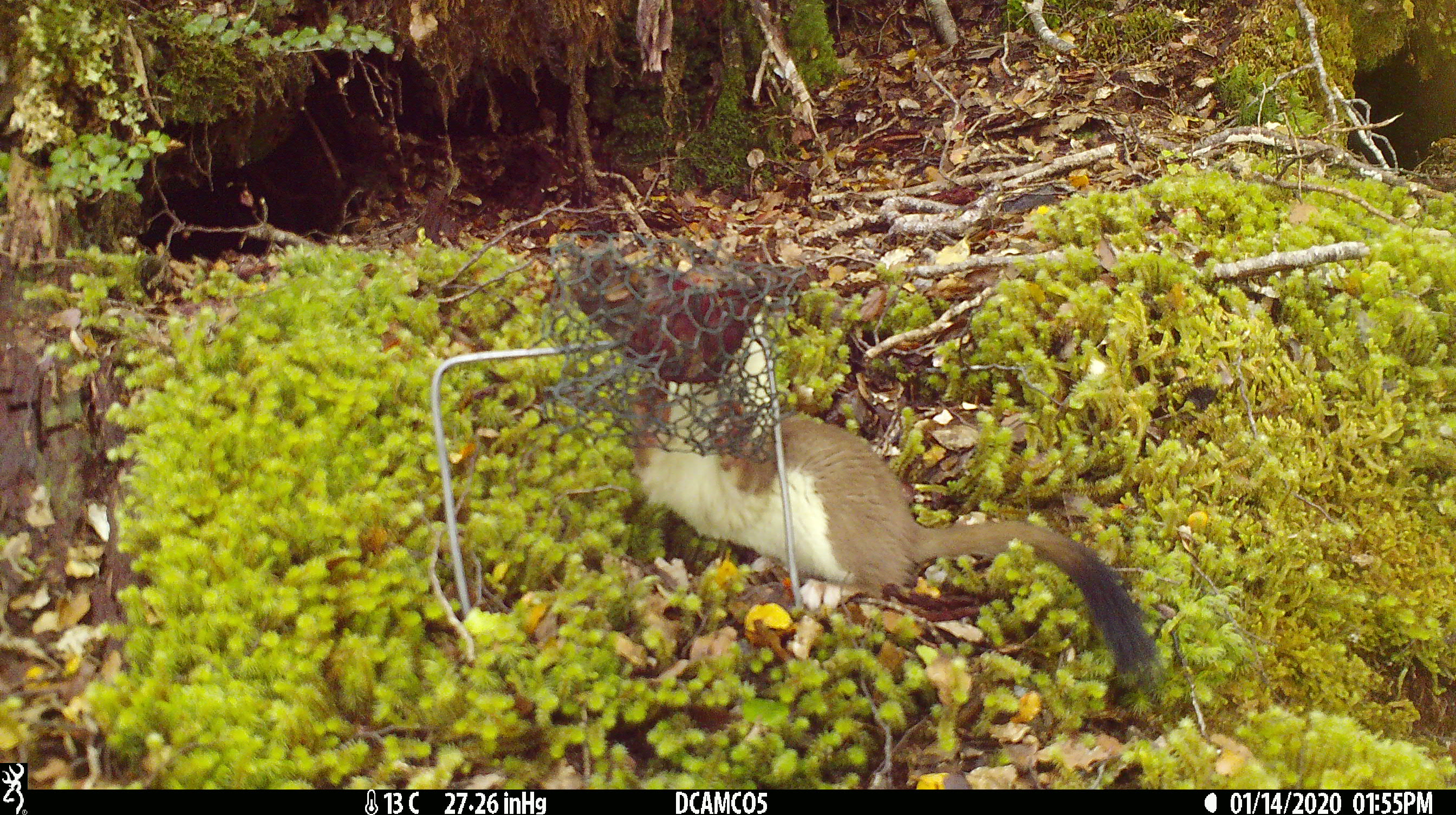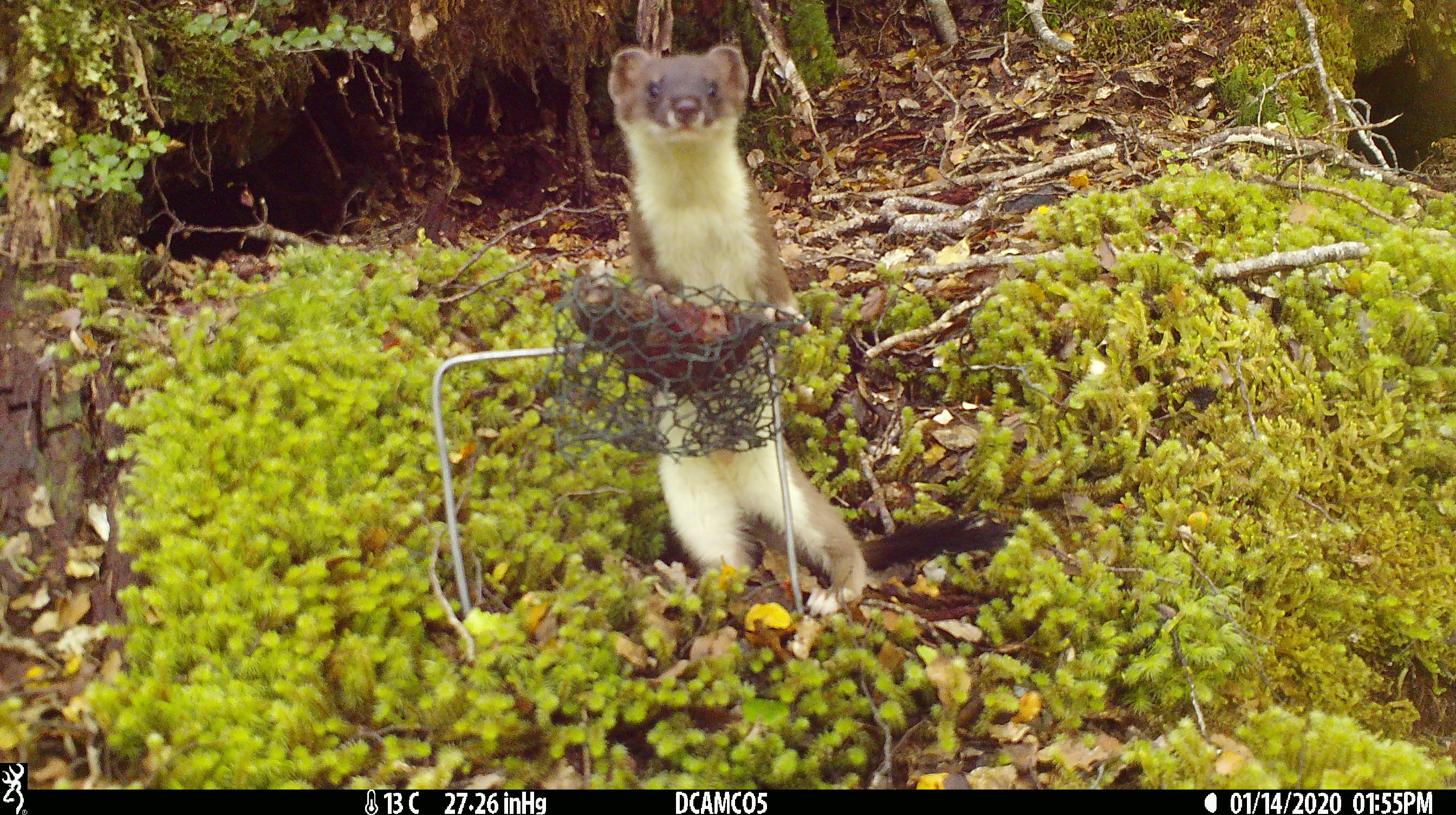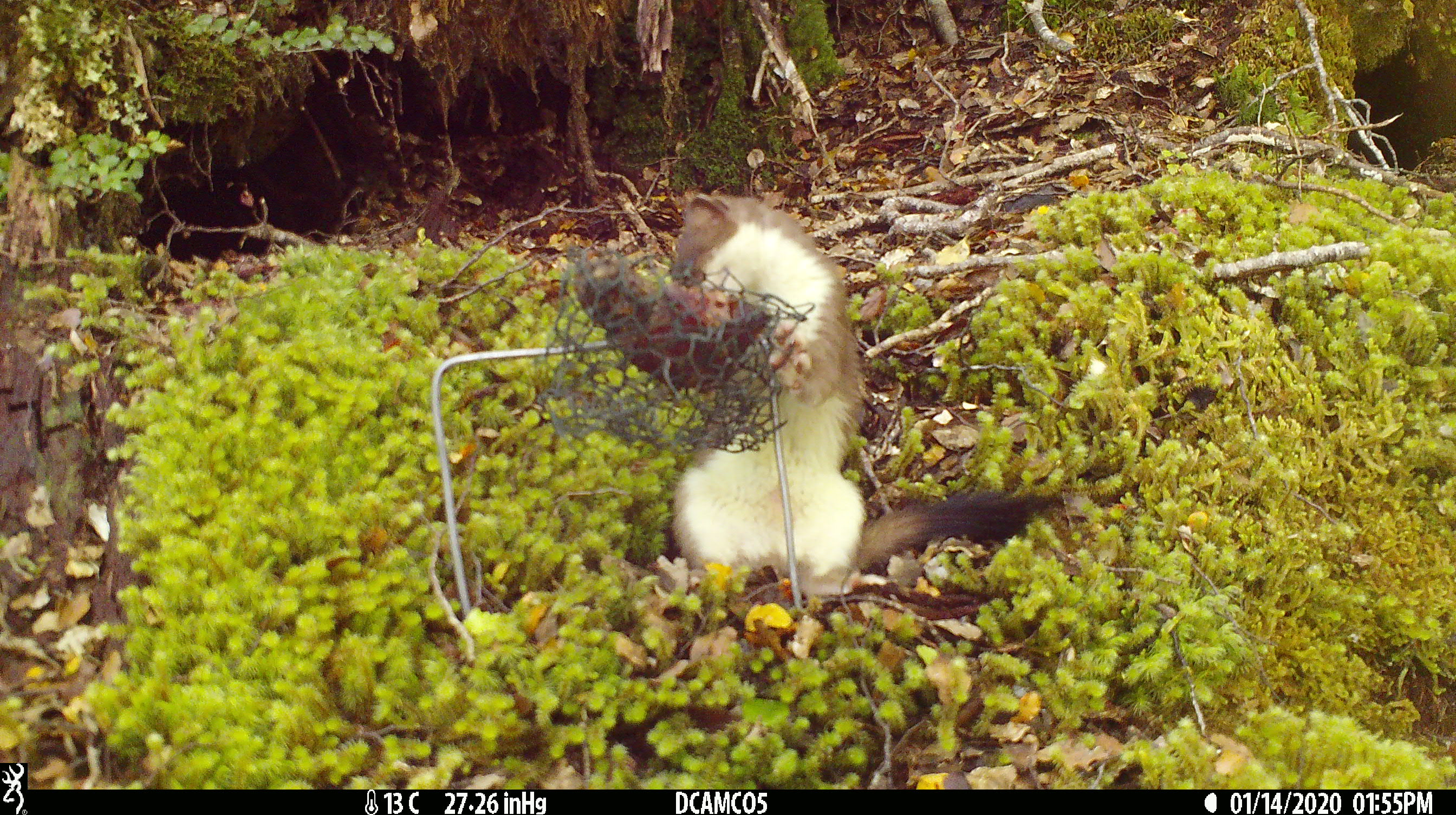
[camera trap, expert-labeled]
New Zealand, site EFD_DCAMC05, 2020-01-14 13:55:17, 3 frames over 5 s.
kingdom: Animalia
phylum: Chordata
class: Mammalia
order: Carnivora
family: Mustelidae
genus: Mustela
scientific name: Mustela erminea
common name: stoat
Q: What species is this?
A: Stoat (Mustela erminea).